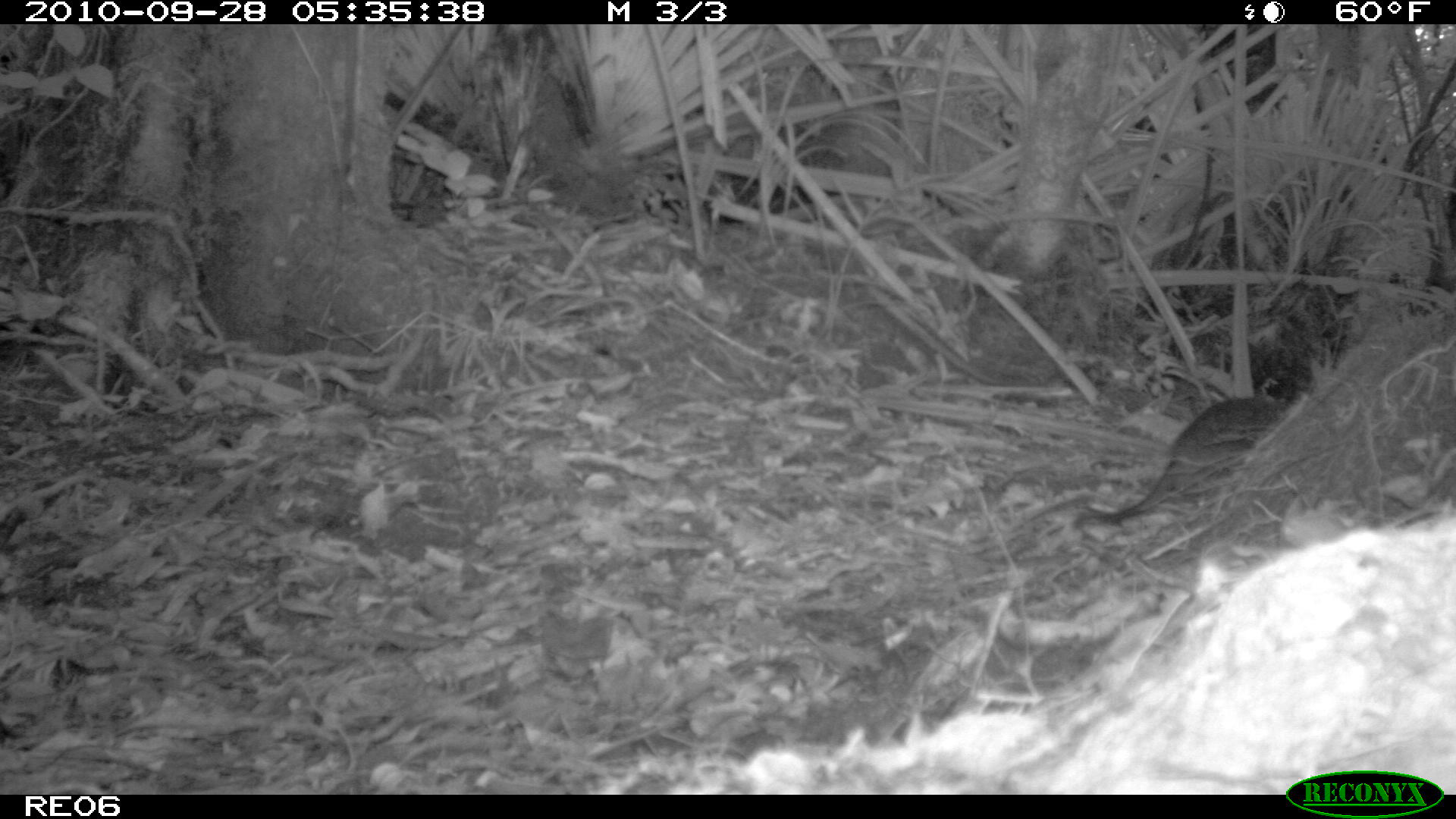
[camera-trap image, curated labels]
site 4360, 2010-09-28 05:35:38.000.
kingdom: Animalia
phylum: Chordata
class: Mammalia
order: Rodentia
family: Muridae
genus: Rattus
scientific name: Rattus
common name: rodent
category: unknown rat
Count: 1.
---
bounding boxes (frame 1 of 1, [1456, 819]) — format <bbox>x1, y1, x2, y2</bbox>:
unknown rat: <bbox>1071, 395, 1289, 527</bbox>